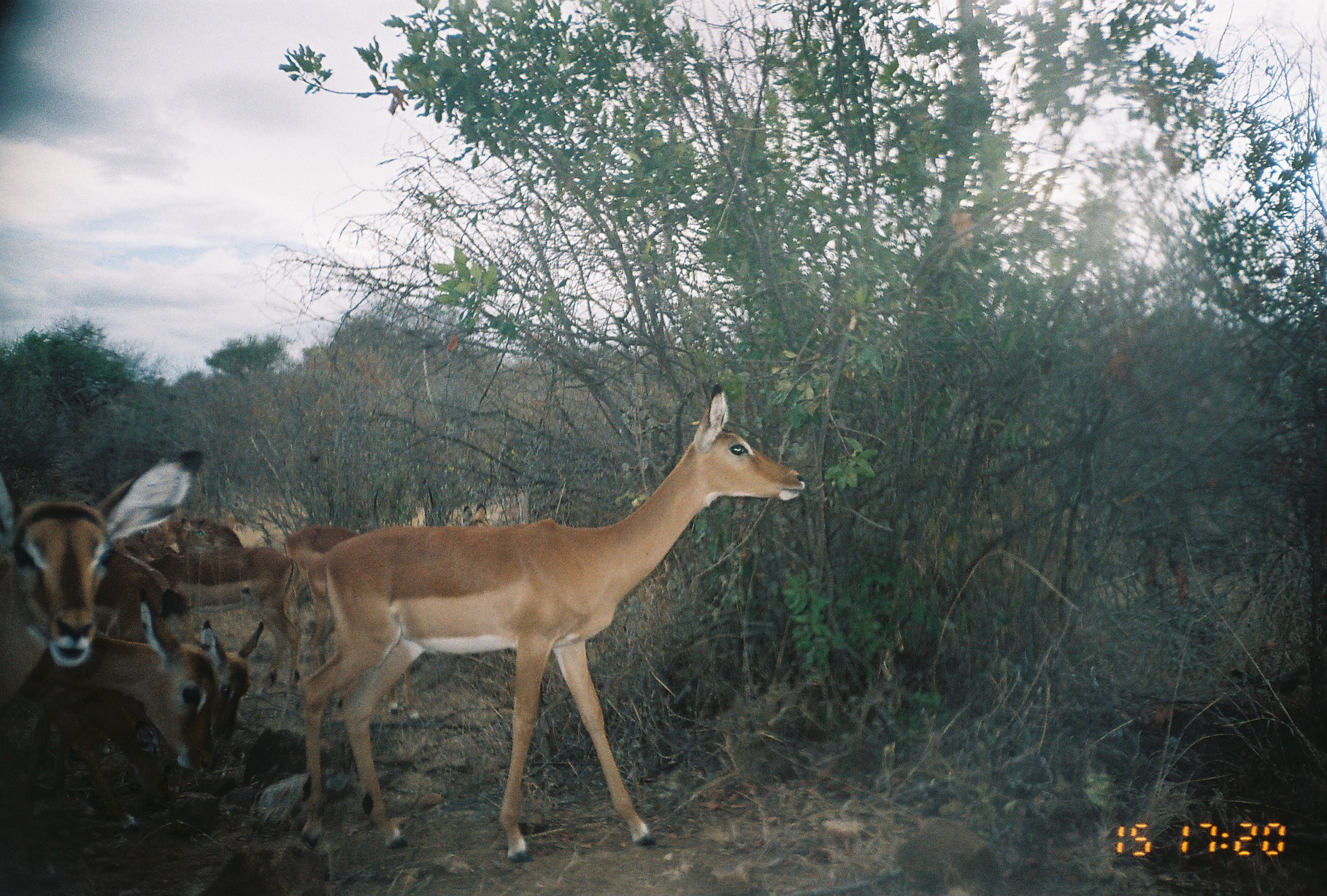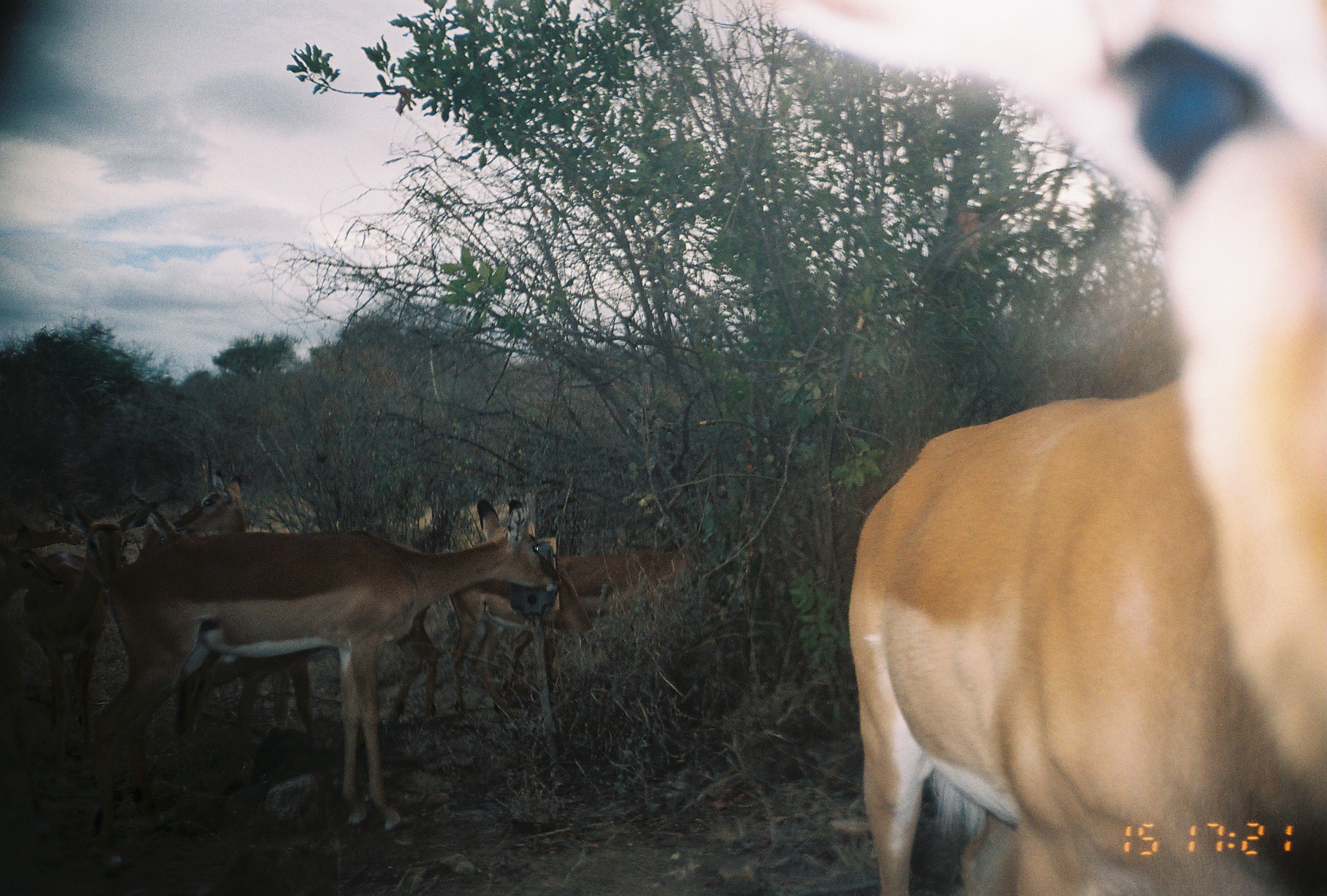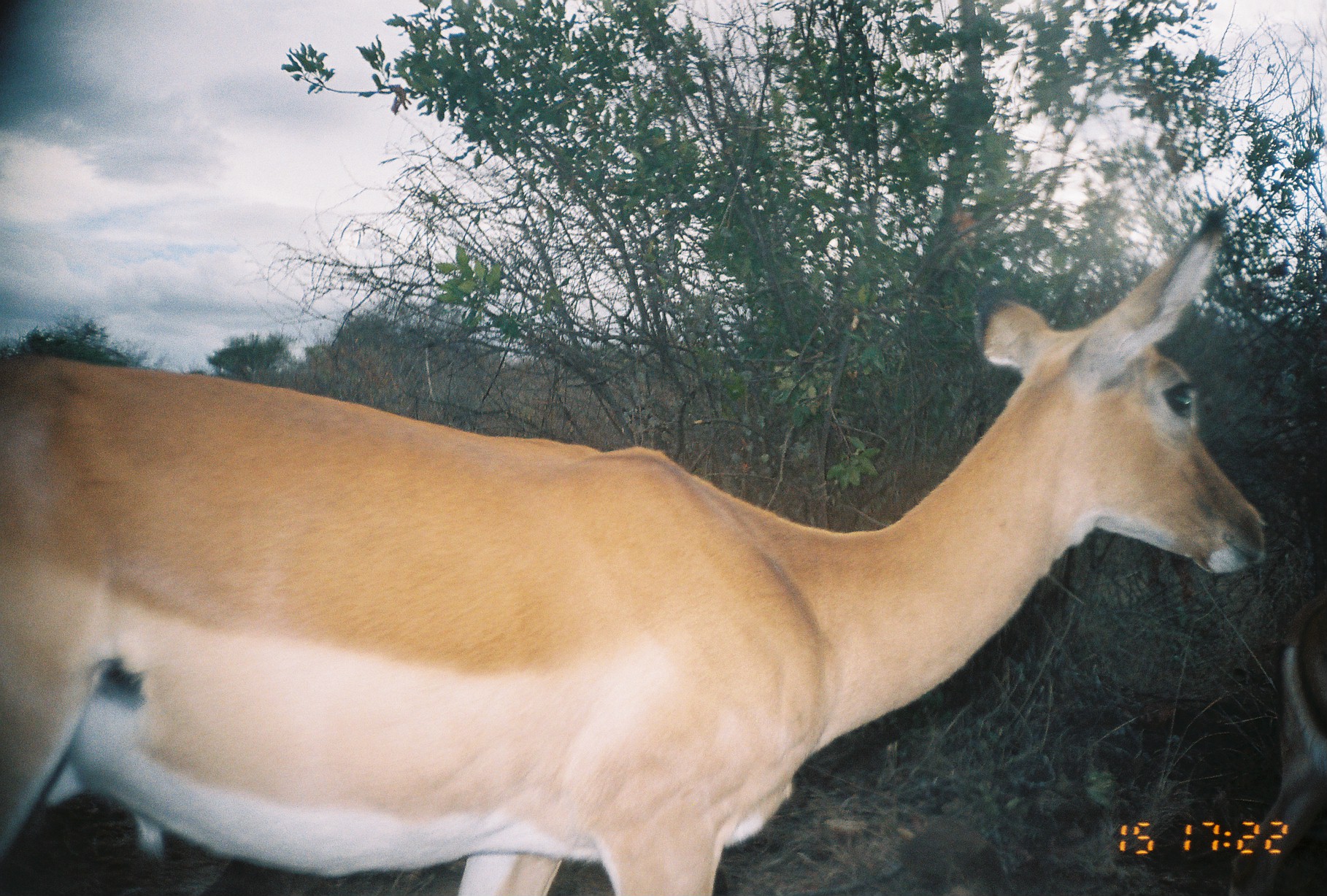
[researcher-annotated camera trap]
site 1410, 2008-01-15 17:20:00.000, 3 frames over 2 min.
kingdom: Animalia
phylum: Chordata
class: Mammalia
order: Artiodactyla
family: Bovidae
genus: Aepyceros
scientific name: Aepyceros melampus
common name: impala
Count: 8.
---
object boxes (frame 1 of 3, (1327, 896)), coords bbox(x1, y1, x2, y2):
aepyceros melampus: bbox(299, 384, 807, 865); bbox(0, 449, 207, 705); bbox(77, 544, 265, 778); bbox(308, 502, 492, 719); bbox(0, 619, 222, 776); bbox(145, 548, 303, 688); bbox(126, 514, 248, 605); bbox(285, 522, 362, 624)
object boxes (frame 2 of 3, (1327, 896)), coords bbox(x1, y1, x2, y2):
aepyceros melampus: bbox(771, 1, 1326, 894); bbox(20, 494, 161, 752); bbox(501, 550, 714, 700); bbox(452, 551, 601, 719); bbox(271, 605, 439, 735); bbox(172, 651, 321, 757); bbox(161, 451, 247, 547); bbox(0, 499, 89, 553); bbox(128, 477, 180, 557); bbox(0, 548, 67, 603)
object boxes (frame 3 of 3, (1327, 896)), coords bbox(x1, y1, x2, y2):
aepyceros melampus: bbox(0, 208, 1267, 896); bbox(1229, 591, 1327, 896)